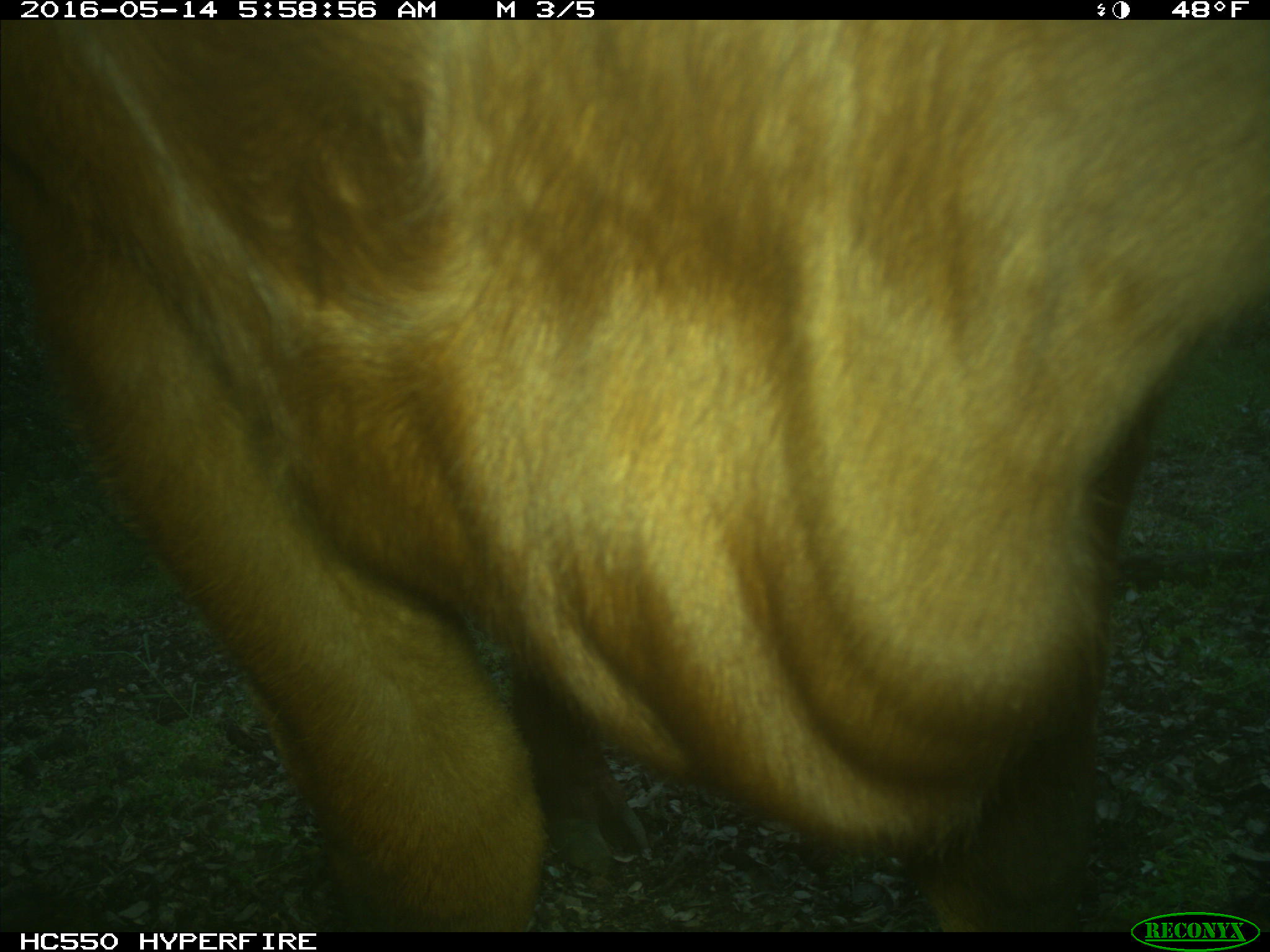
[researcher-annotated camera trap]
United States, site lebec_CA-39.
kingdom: Animalia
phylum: Chordata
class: Mammalia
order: Artiodactyla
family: Bovidae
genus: Bos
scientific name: Bos taurus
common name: domestic cow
Bos taurus (domestic cow).